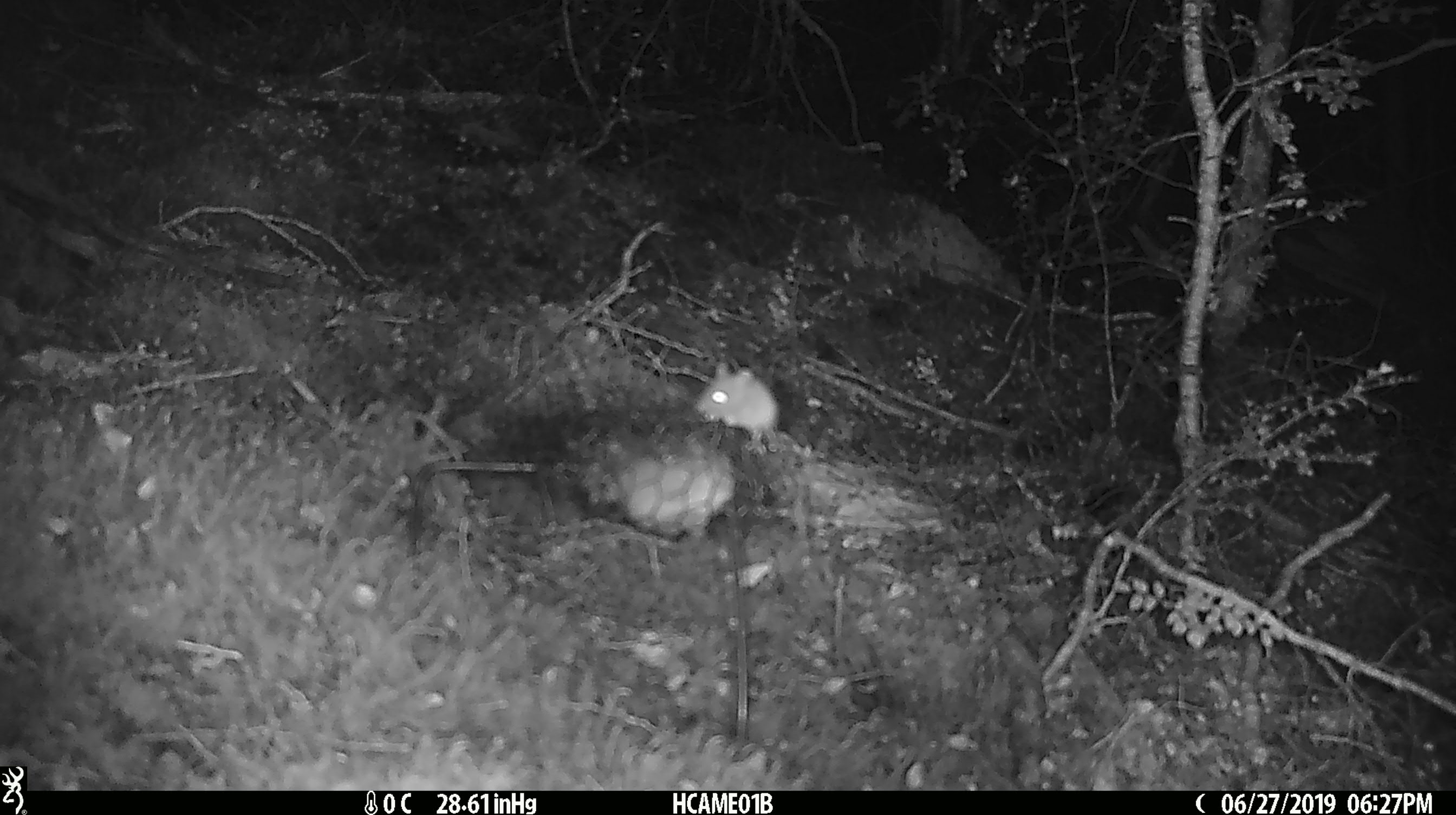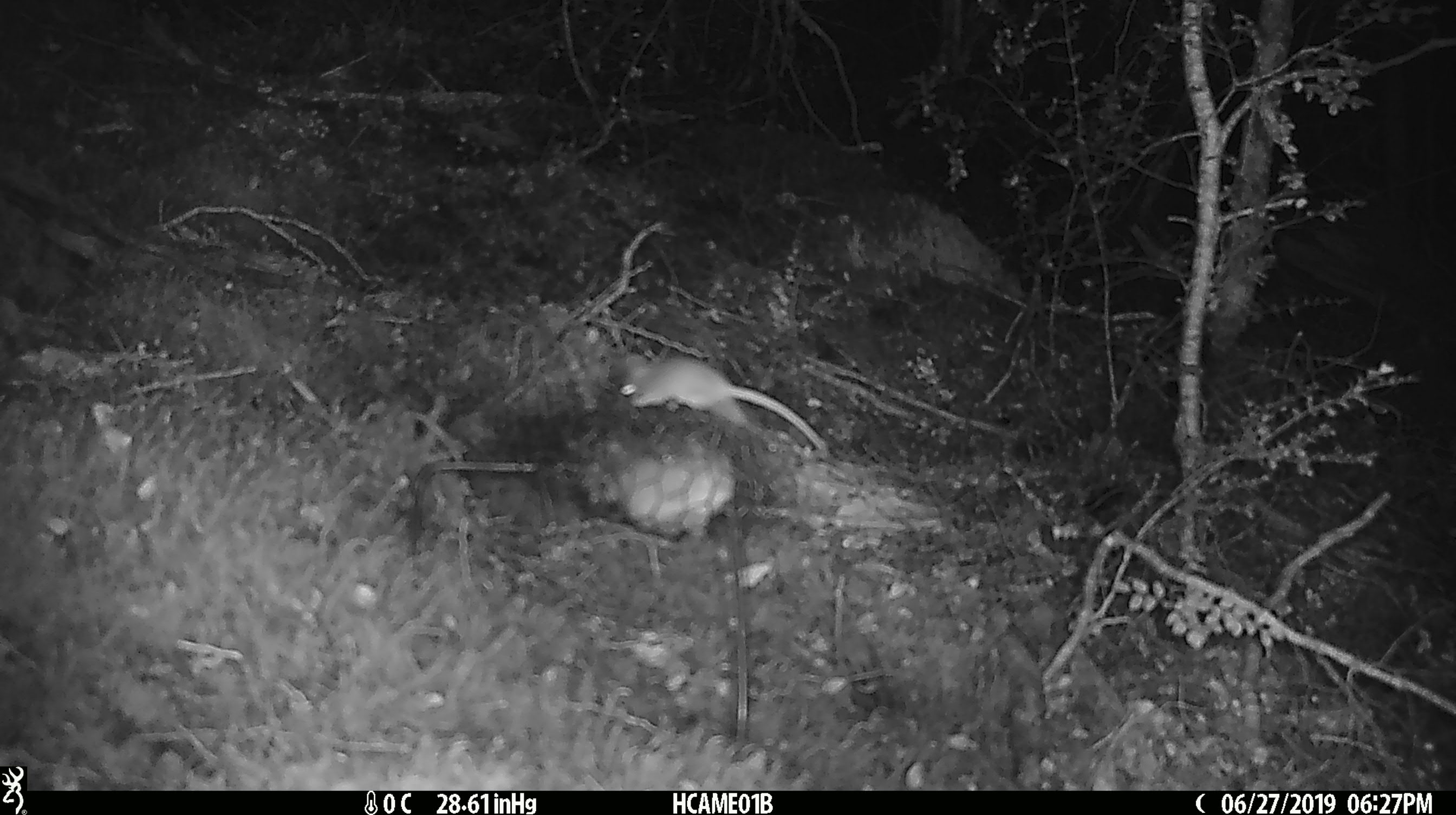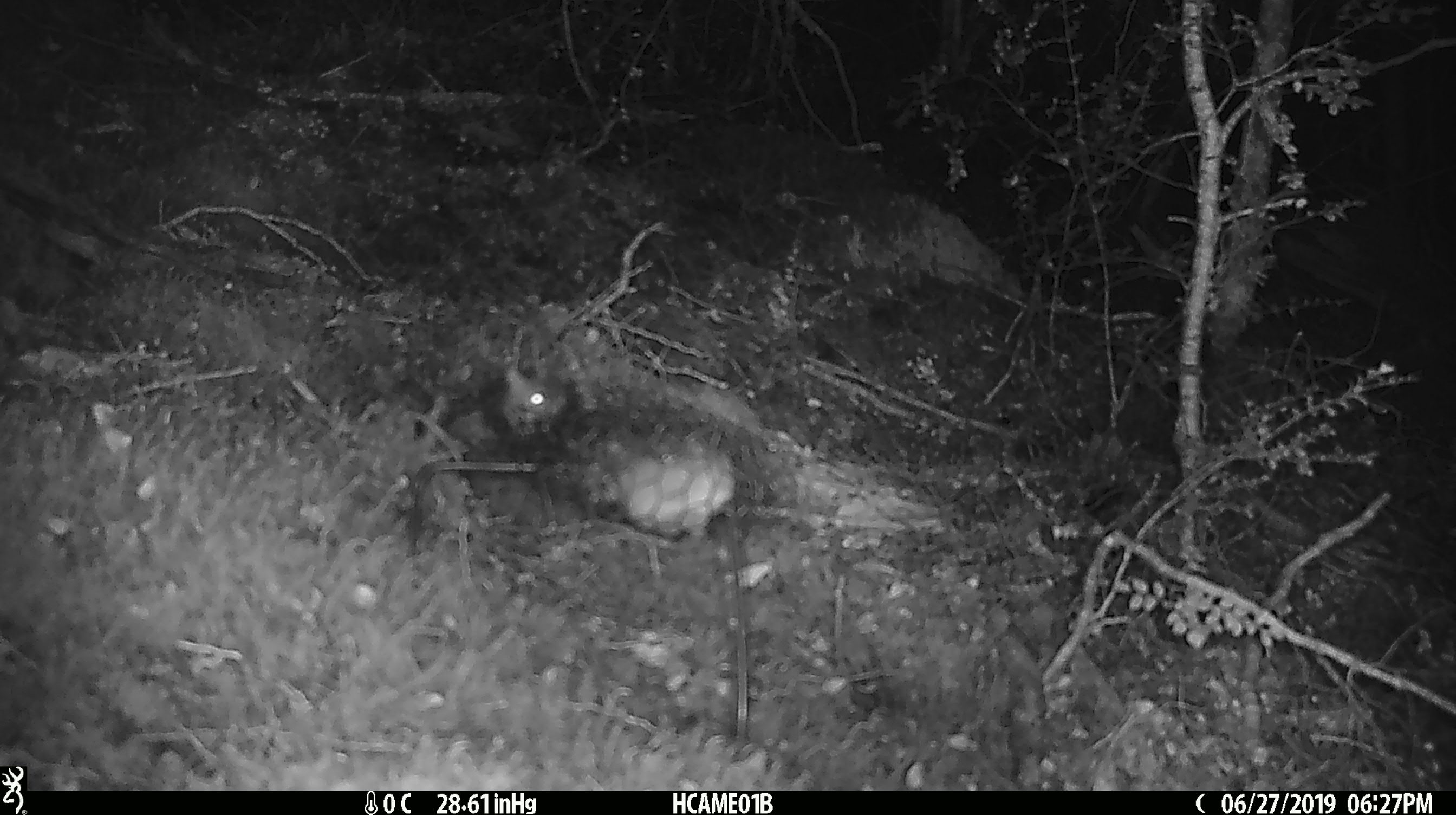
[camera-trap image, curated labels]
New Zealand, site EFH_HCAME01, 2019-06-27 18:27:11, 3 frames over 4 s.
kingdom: Animalia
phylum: Chordata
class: Mammalia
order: Rodentia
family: Muridae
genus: Mus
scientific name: Mus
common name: mouse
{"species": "mouse (Mus)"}